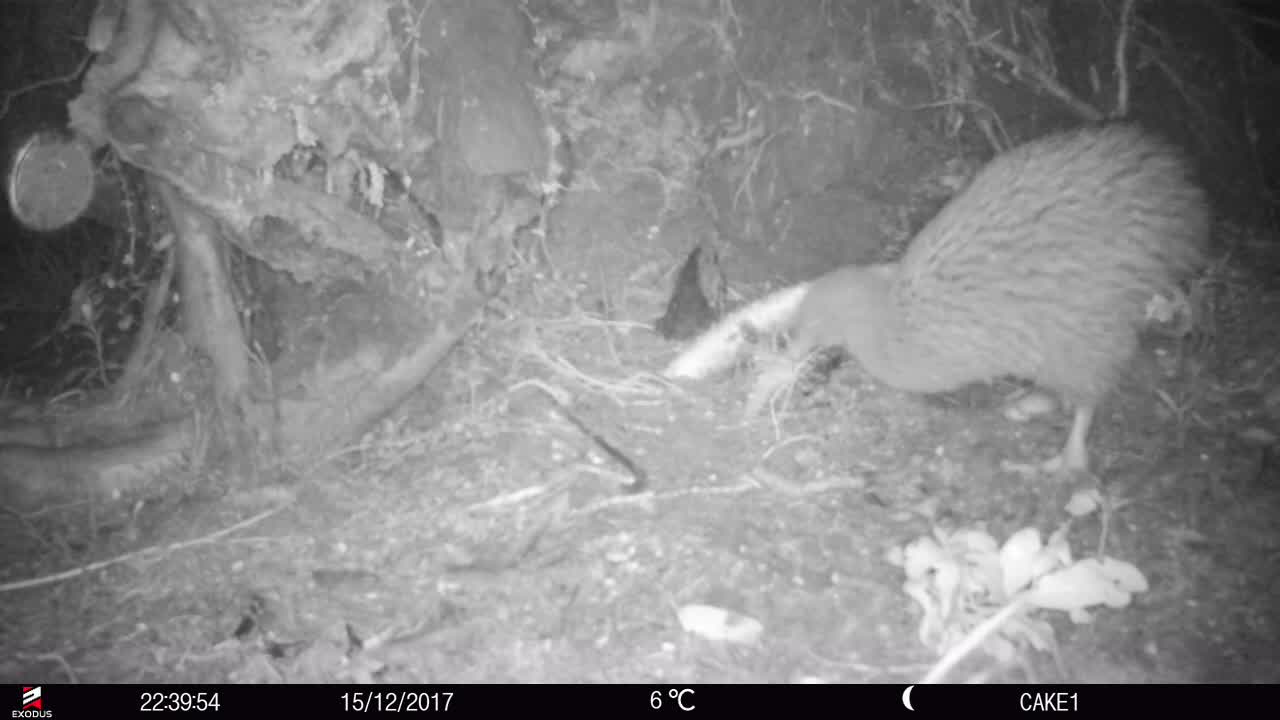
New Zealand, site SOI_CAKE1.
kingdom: Animalia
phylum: Chordata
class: Aves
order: Apterygiformes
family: Apterygidae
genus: Apteryx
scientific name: Apteryx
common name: kiwi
Kiwi (Apteryx).